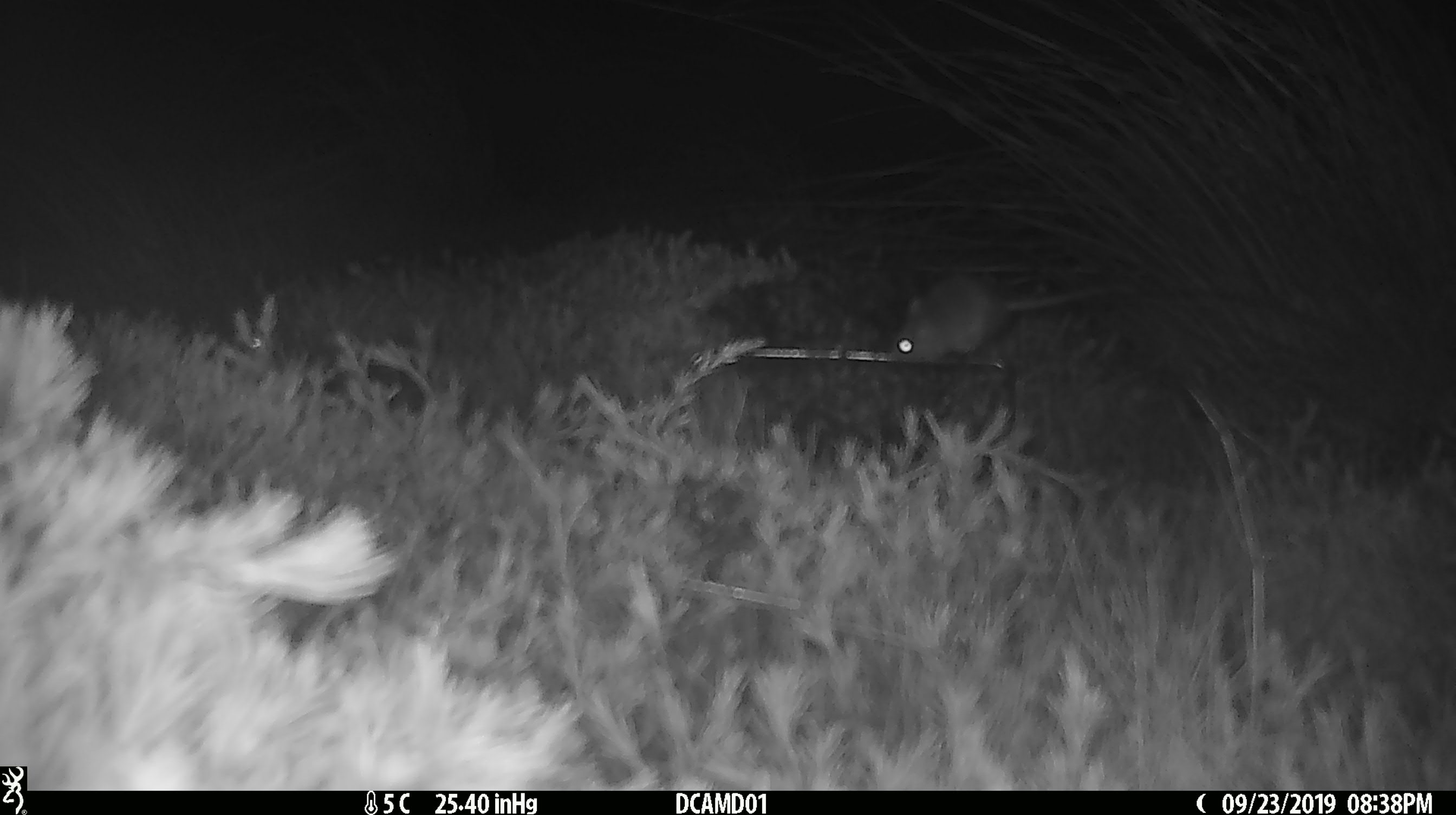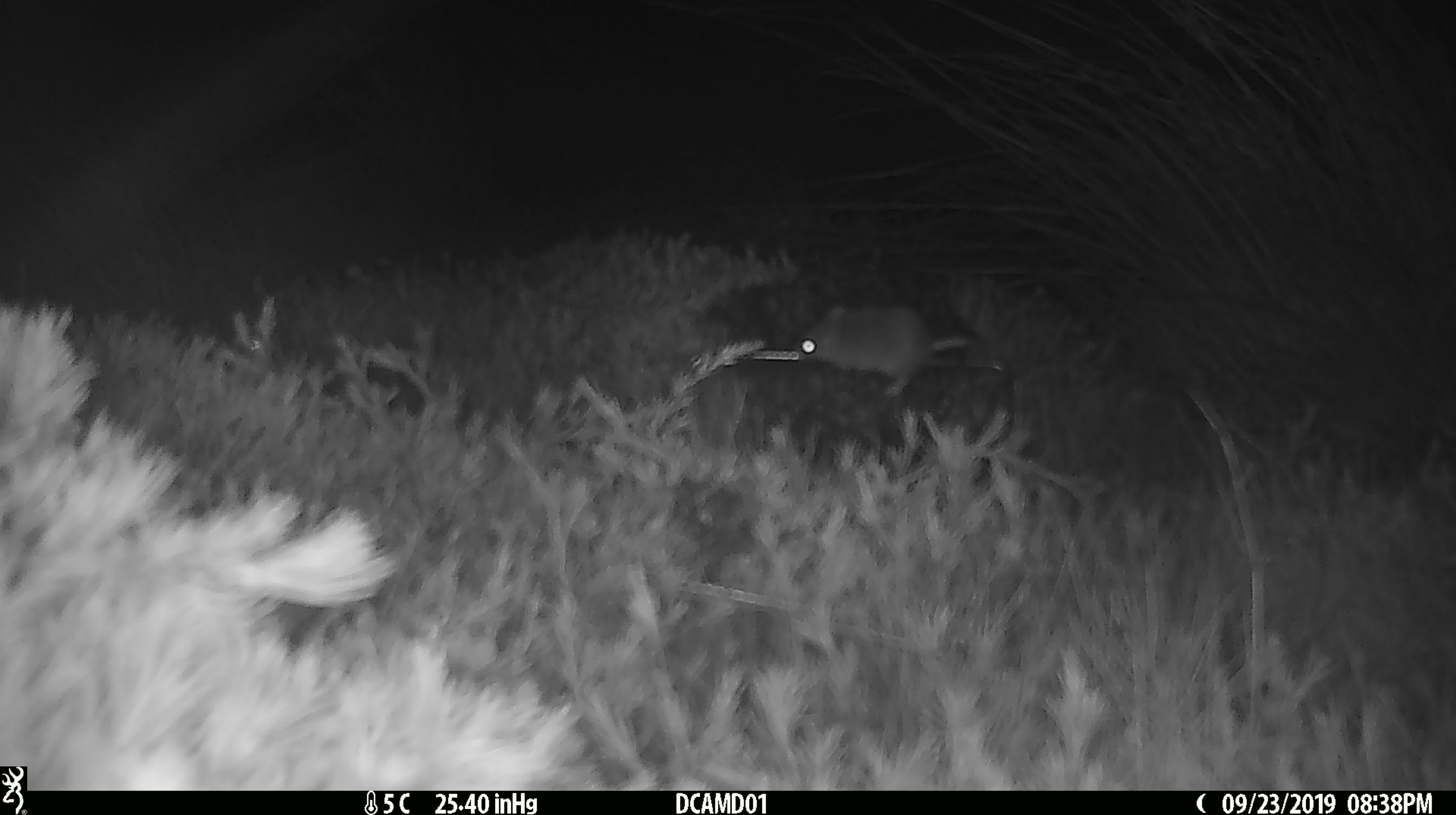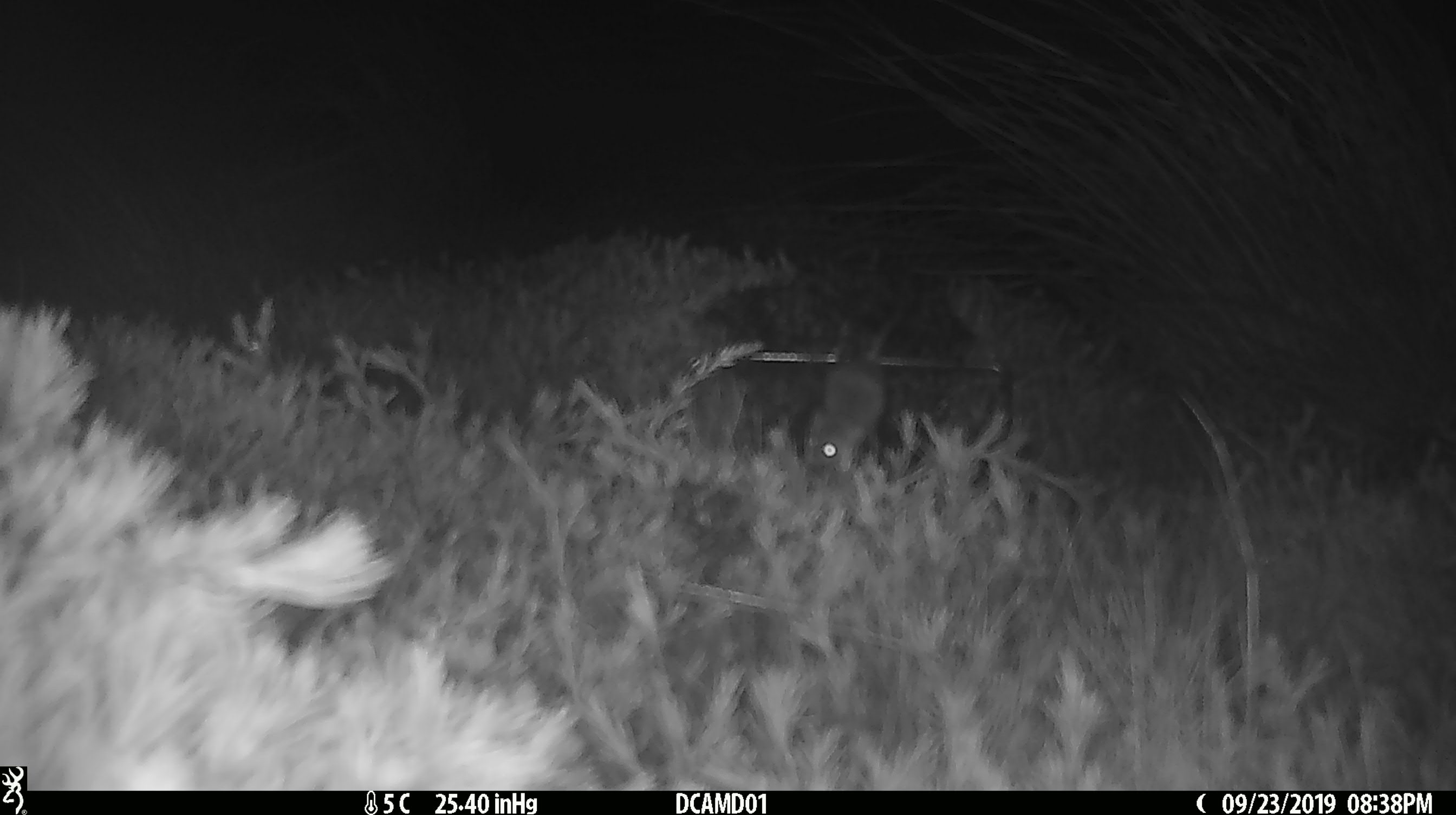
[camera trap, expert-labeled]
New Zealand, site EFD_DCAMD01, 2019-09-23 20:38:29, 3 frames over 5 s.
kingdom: Animalia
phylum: Chordata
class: Mammalia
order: Rodentia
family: Muridae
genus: Mus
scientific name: Mus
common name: mouse